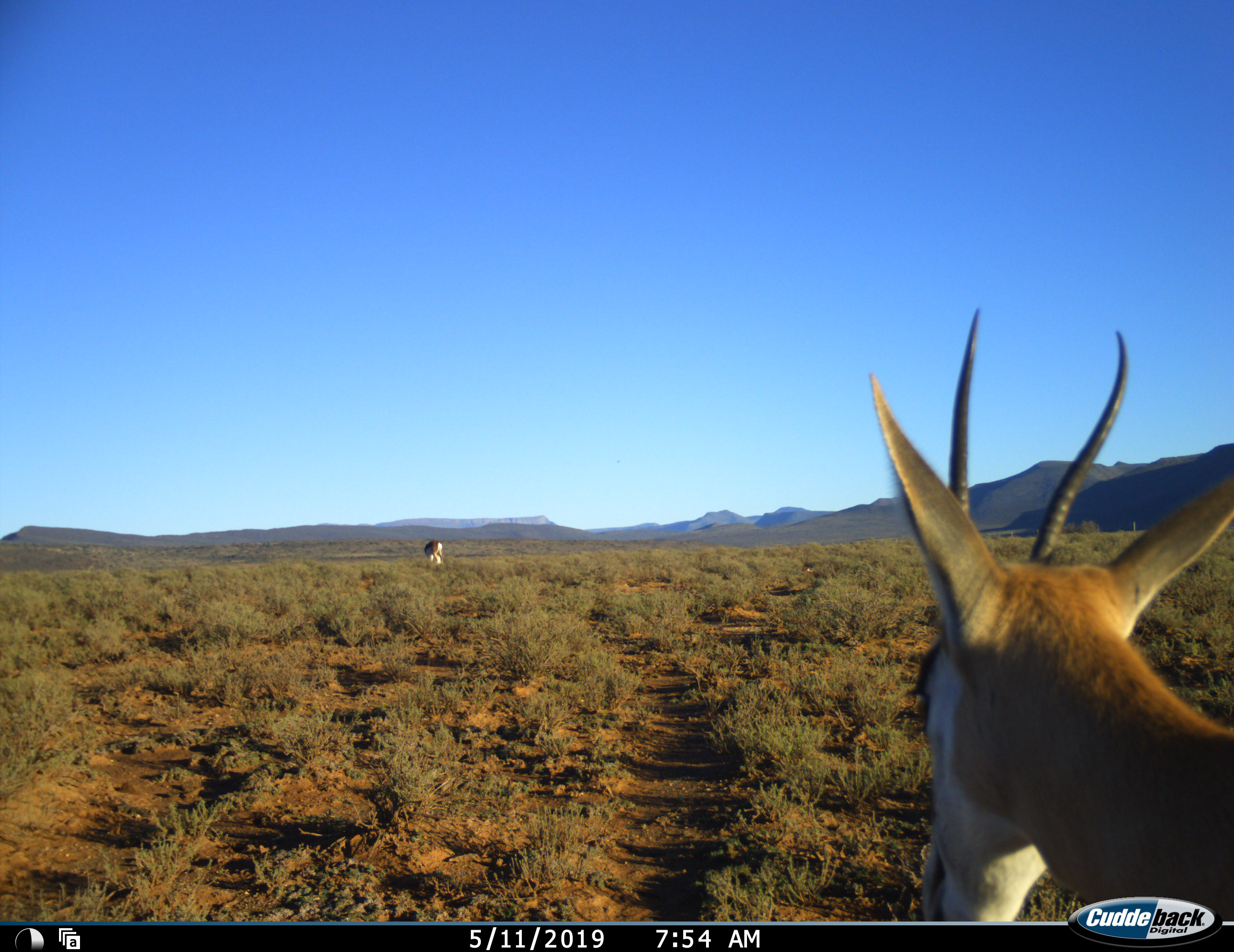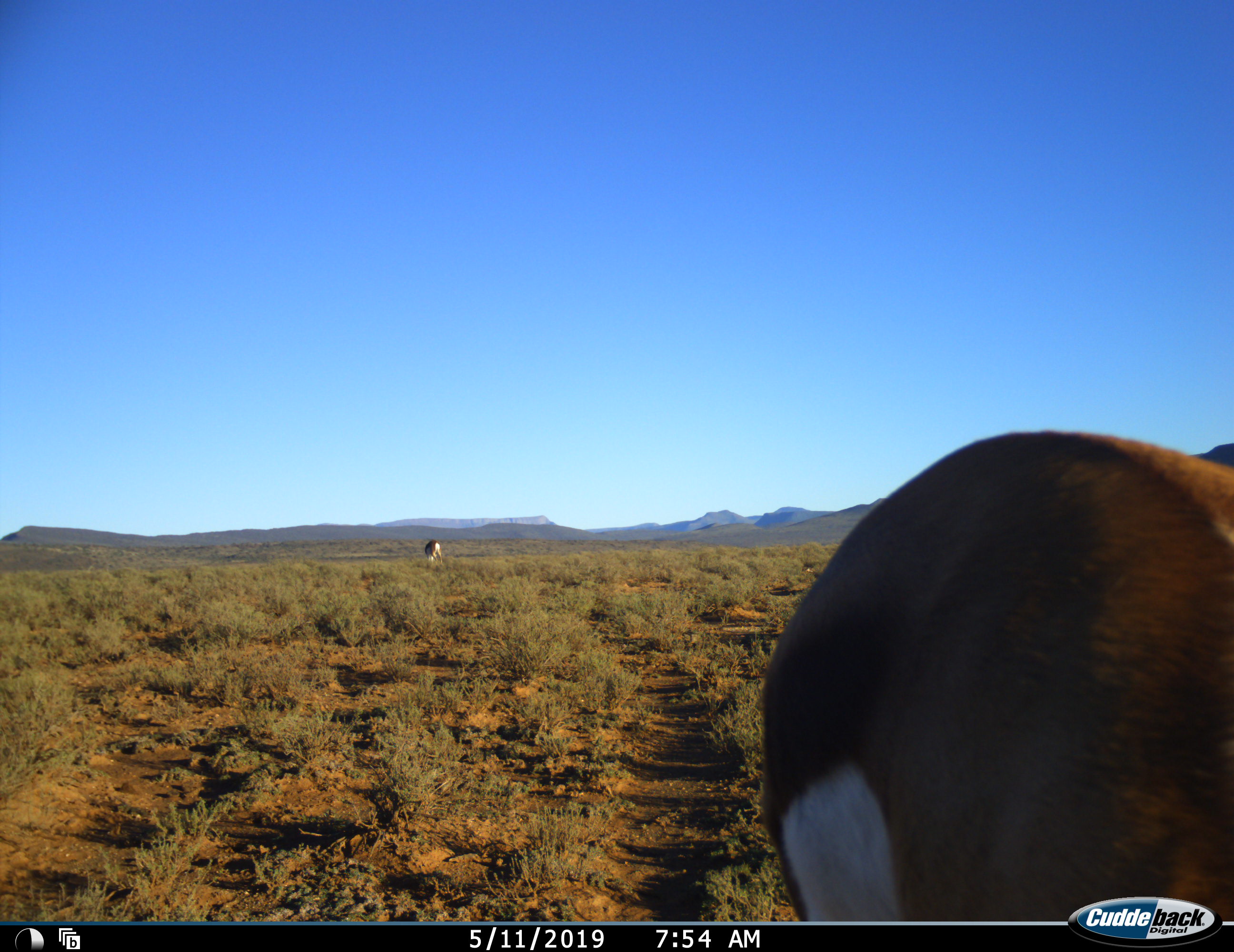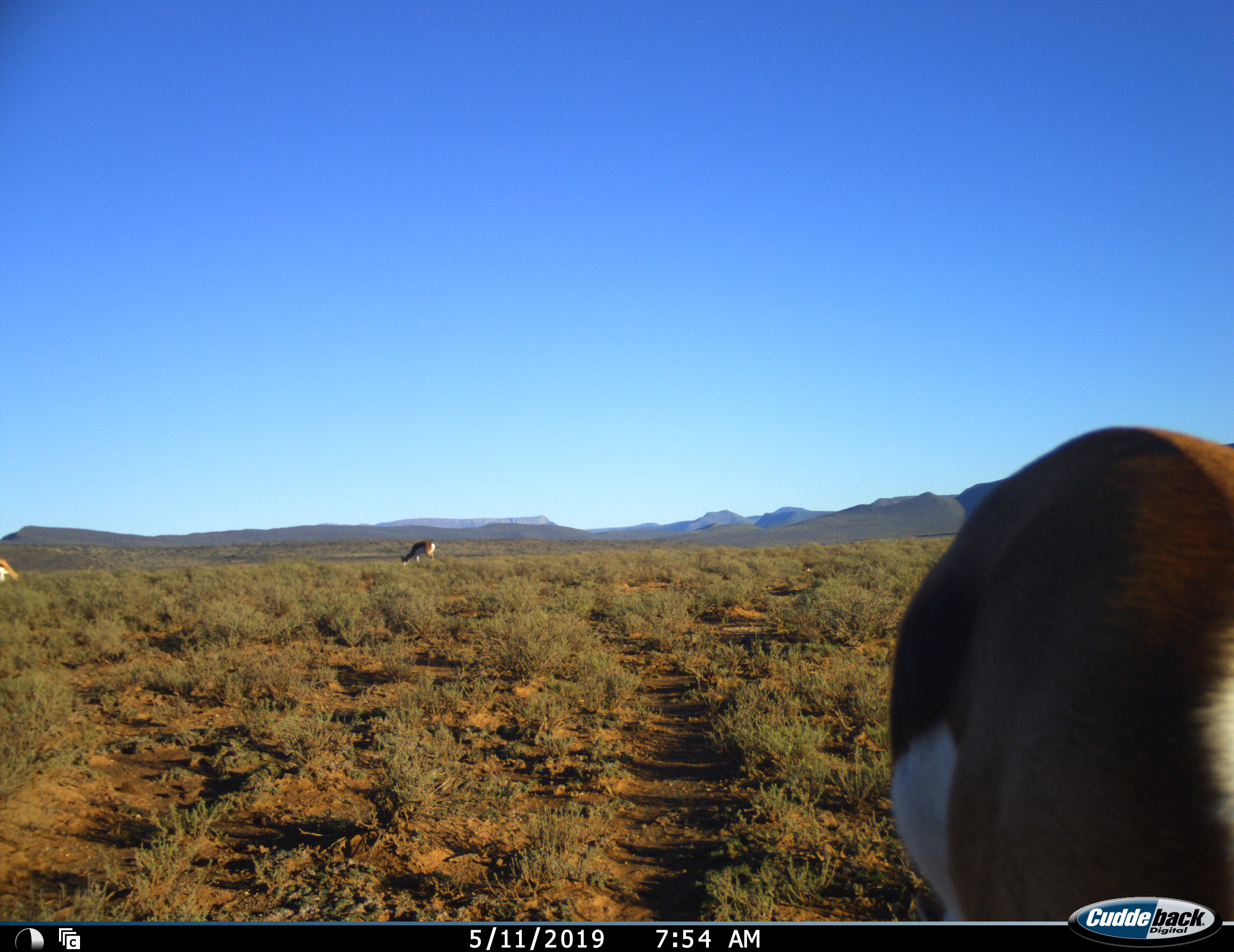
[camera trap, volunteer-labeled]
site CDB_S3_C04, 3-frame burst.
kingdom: Animalia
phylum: Chordata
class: Mammalia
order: Artiodactyla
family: Bovidae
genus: Antidorcas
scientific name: Antidorcas marsupialis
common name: springbok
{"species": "springbok (Antidorcas marsupialis)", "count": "3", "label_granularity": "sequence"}